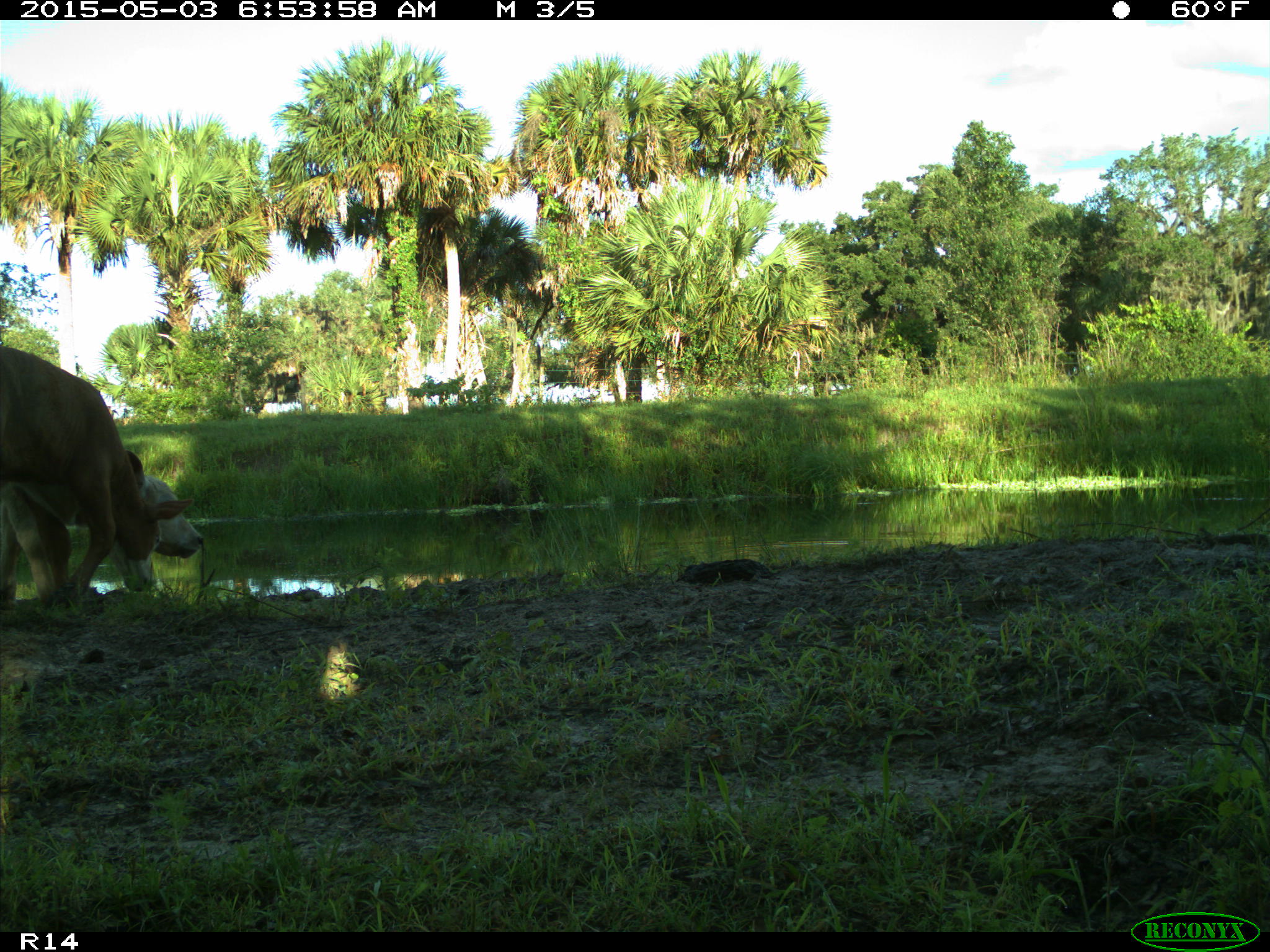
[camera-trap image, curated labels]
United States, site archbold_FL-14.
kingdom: Animalia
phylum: Chordata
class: Mammalia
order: Artiodactyla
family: Bovidae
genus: Bos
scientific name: Bos taurus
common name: domestic cow